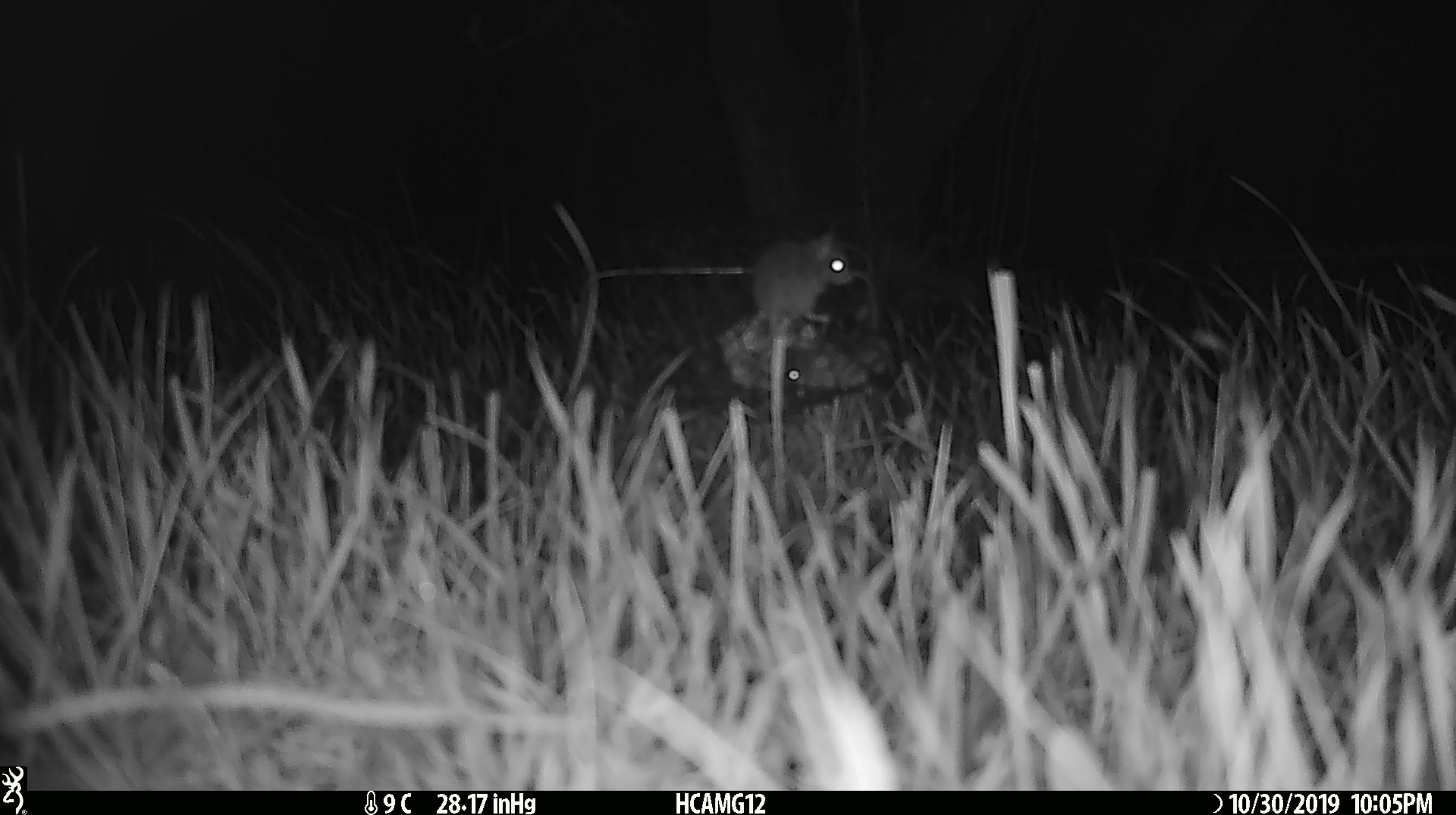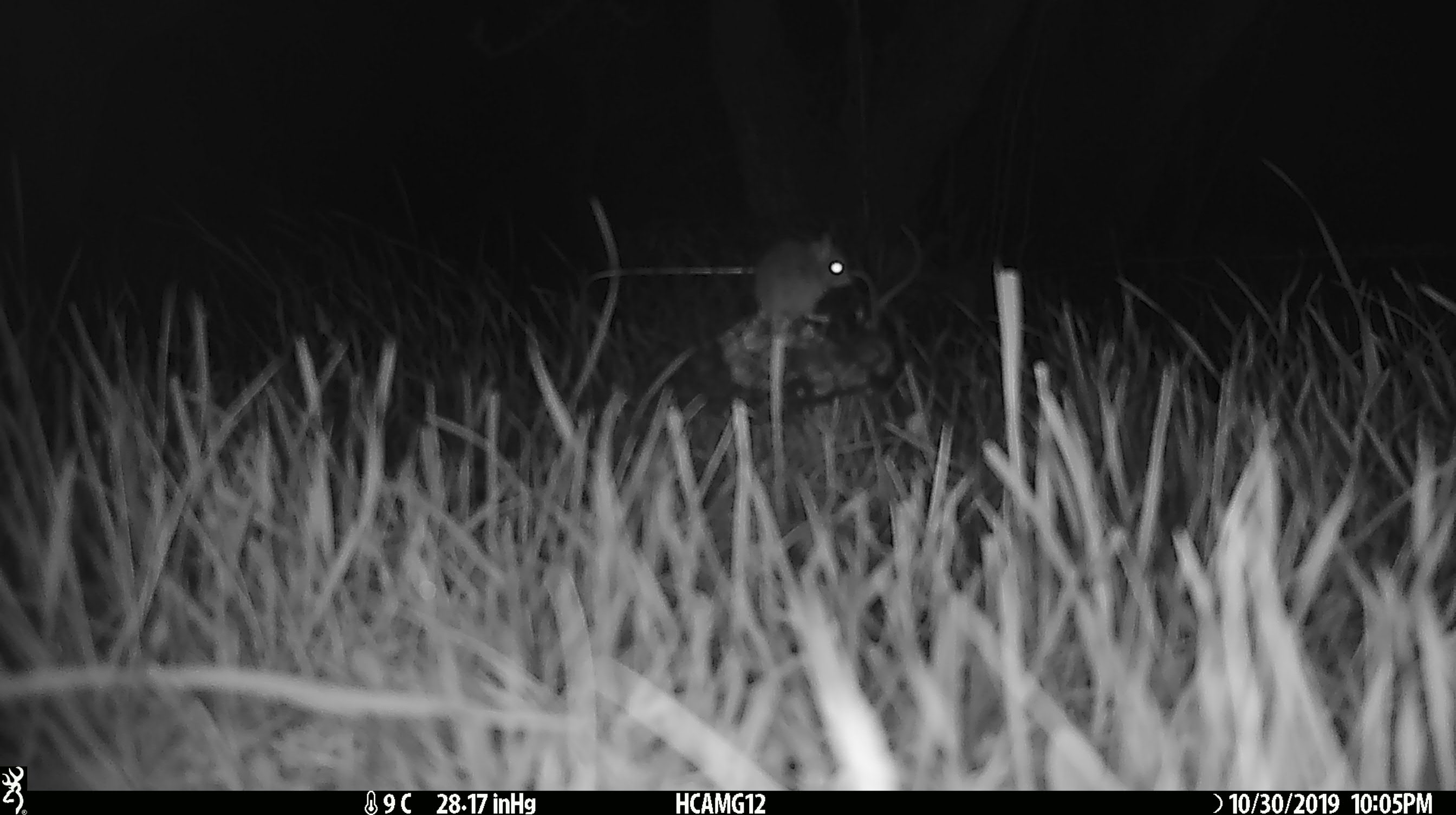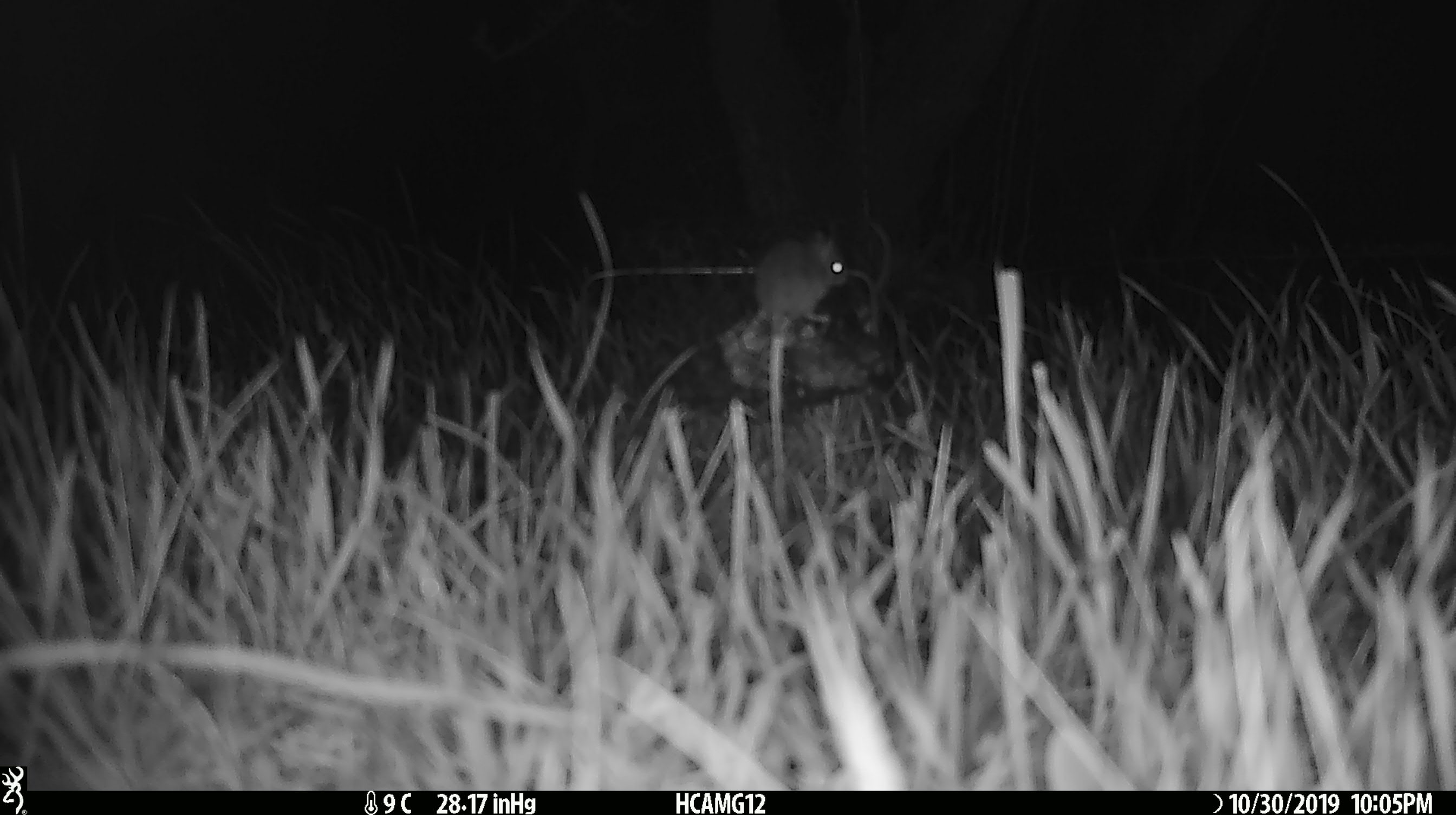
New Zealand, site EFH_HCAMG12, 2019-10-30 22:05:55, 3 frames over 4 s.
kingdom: Animalia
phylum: Chordata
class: Mammalia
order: Rodentia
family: Muridae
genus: Mus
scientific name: Mus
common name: mouse